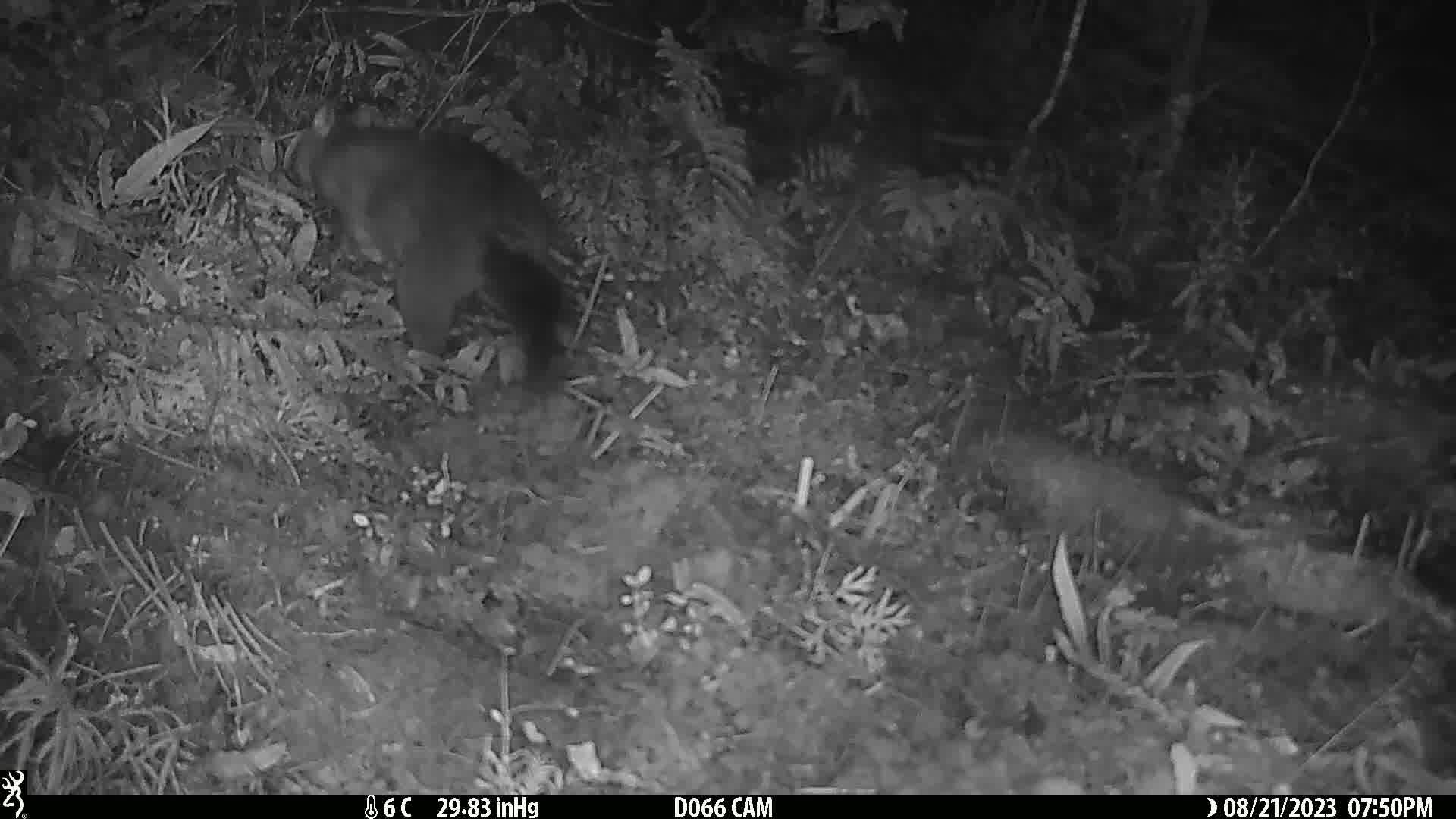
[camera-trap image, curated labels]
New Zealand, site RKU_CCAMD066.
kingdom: Animalia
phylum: Chordata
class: Mammalia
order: Diprotodontia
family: Phalangeridae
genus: Trichosurus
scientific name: Trichosurus vulpecula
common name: common brushtail possum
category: possum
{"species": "possum (common brushtail possum) (Trichosurus vulpecula)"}